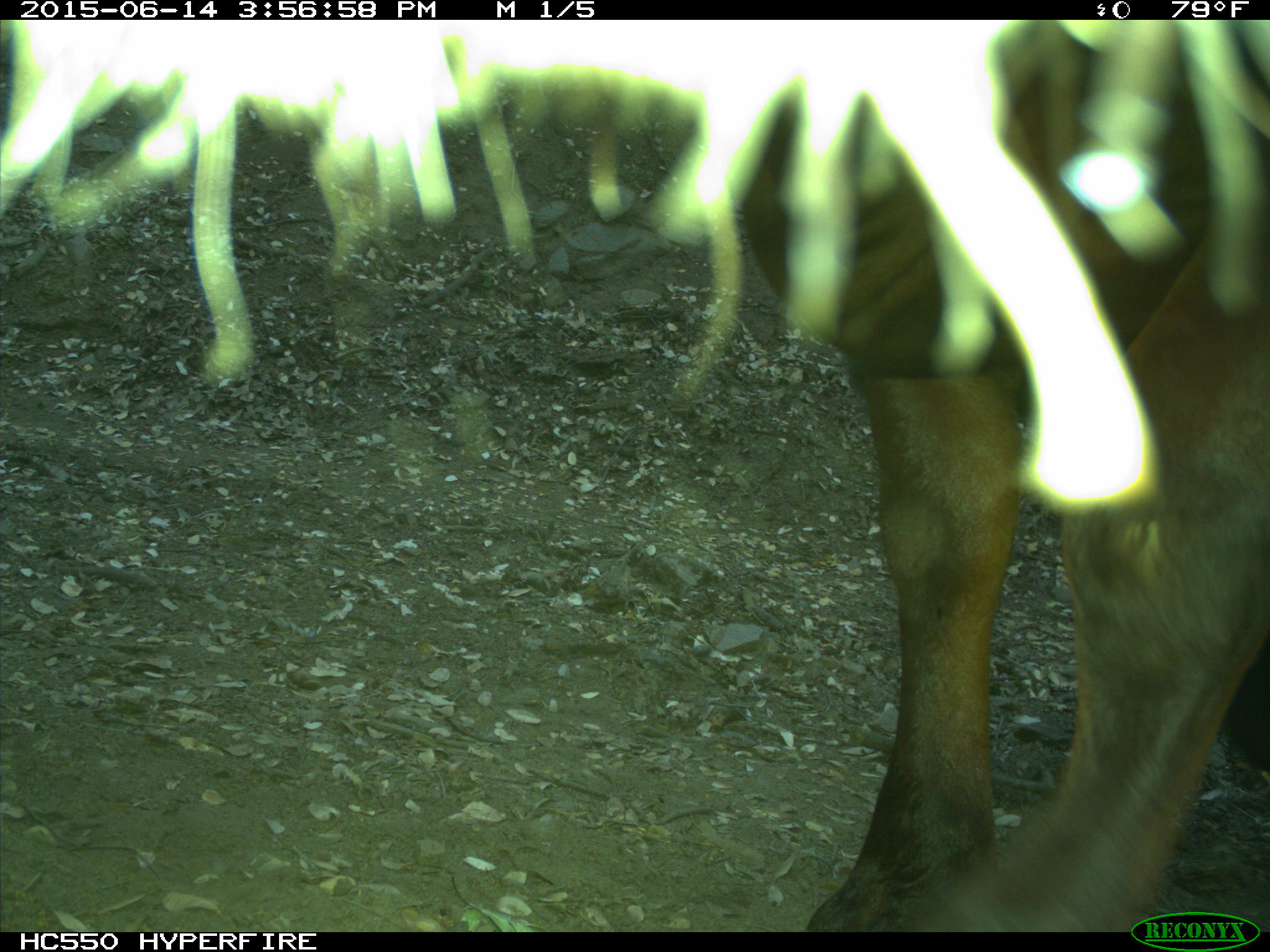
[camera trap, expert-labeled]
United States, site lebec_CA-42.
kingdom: Animalia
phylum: Chordata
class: Mammalia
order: Artiodactyla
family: Bovidae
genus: Bos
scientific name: Bos taurus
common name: domestic cow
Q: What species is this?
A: Bos taurus (domestic cow).